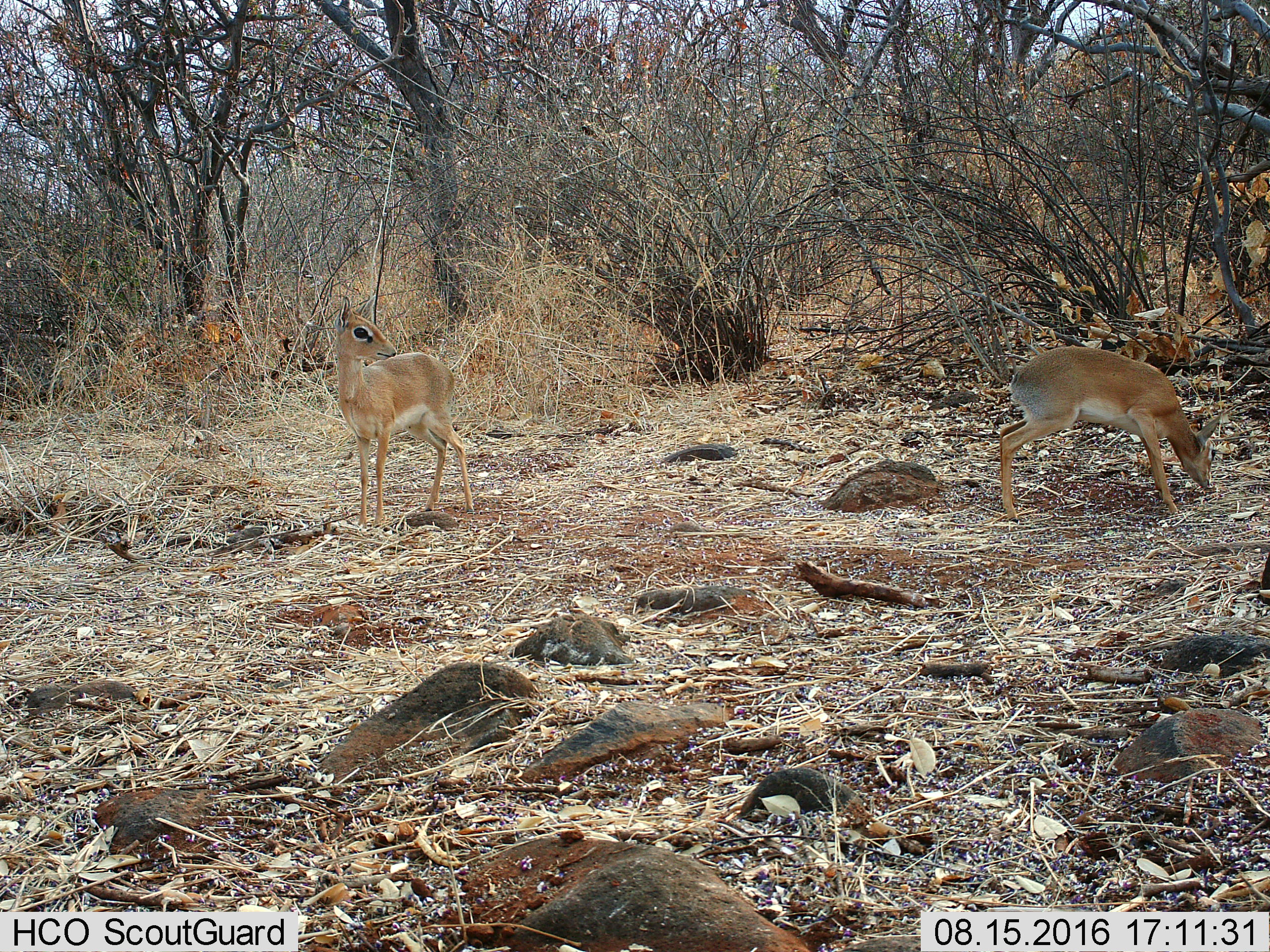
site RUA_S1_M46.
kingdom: Animalia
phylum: Chordata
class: Mammalia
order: Artiodactyla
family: Bovidae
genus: Madoqua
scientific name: Madoqua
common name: dik-dik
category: dikdik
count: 2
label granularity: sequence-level